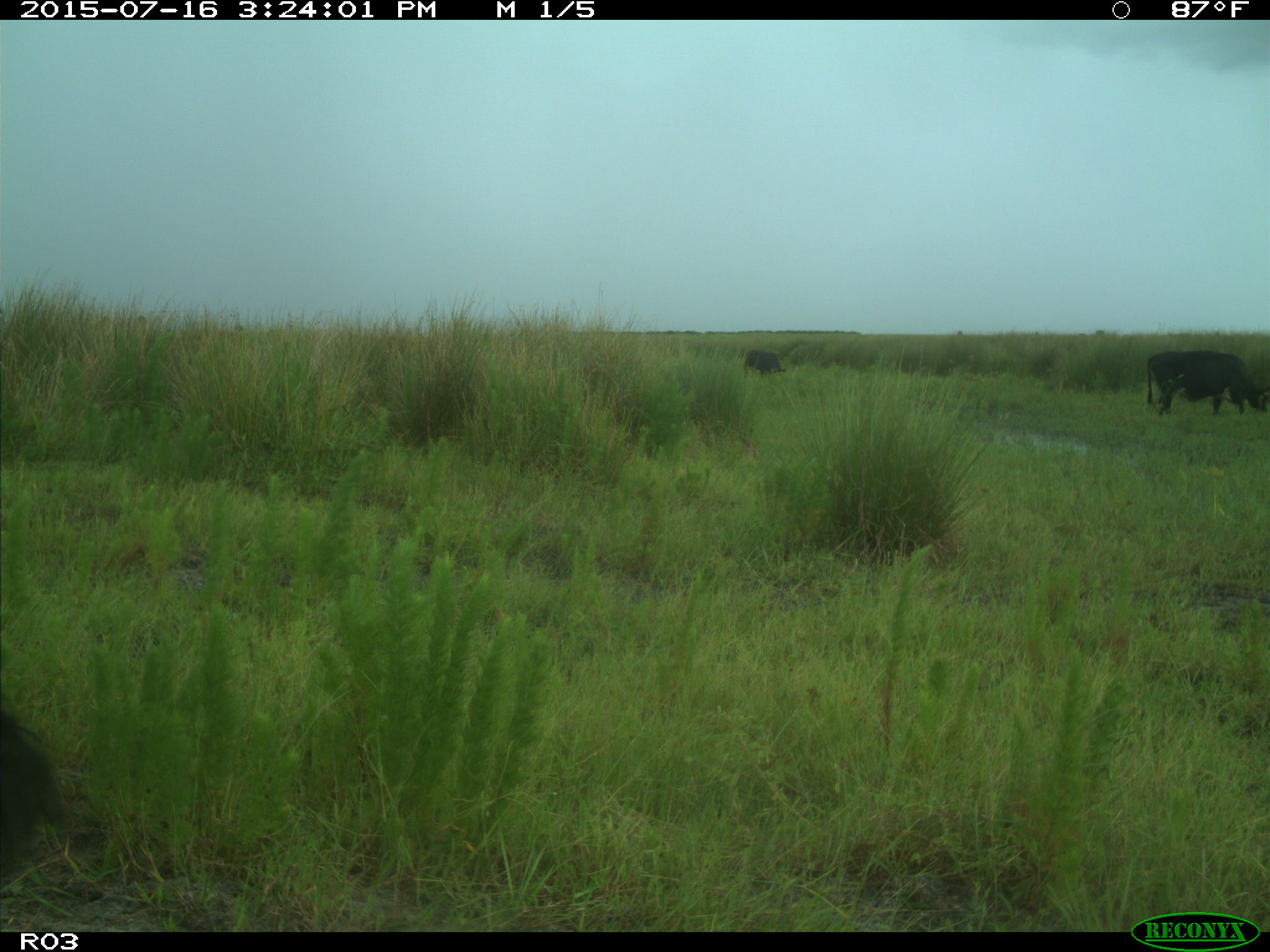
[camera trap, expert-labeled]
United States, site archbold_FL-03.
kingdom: Animalia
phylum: Chordata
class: Mammalia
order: Artiodactyla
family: Bovidae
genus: Bos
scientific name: Bos taurus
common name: domestic cow